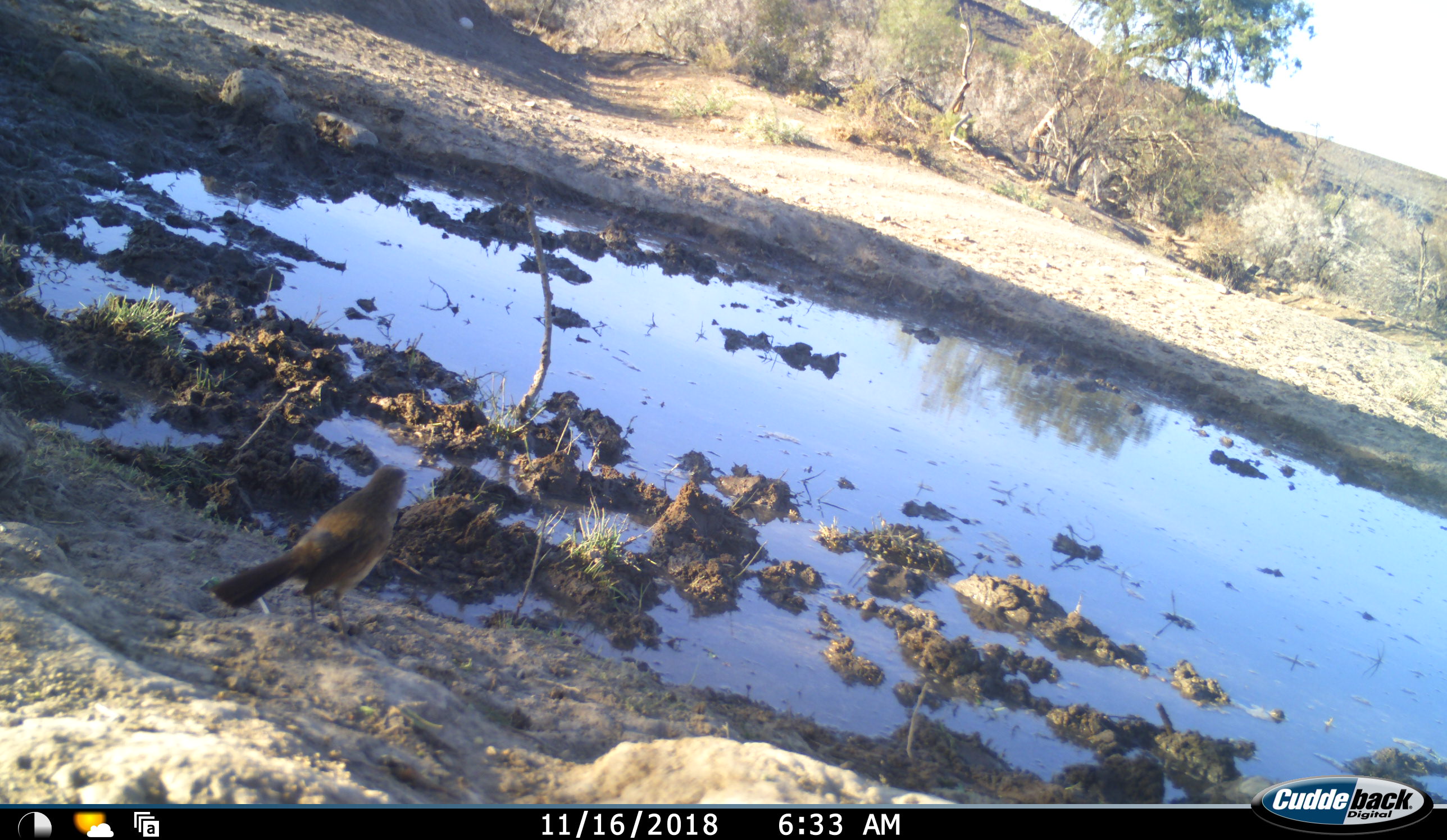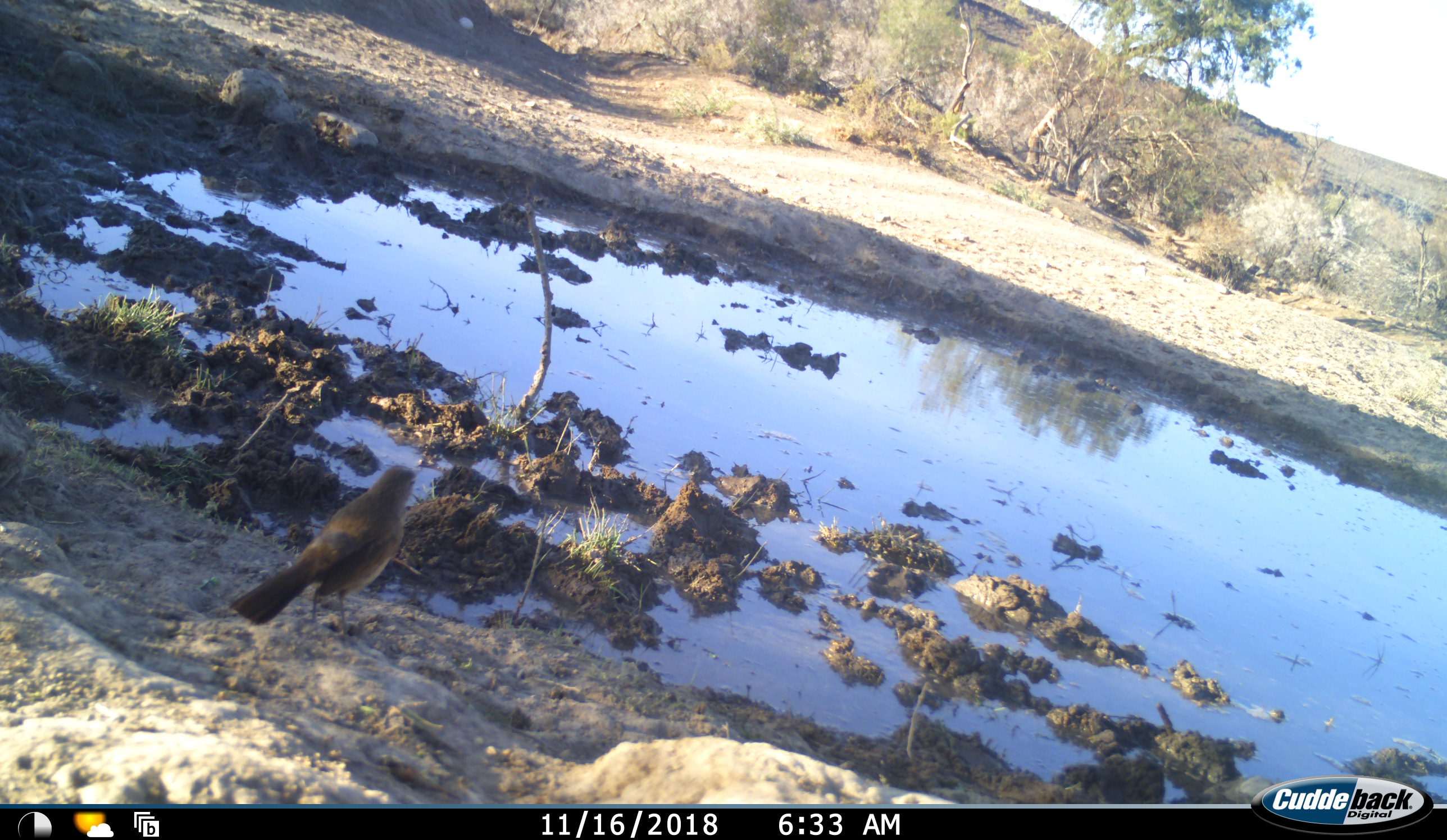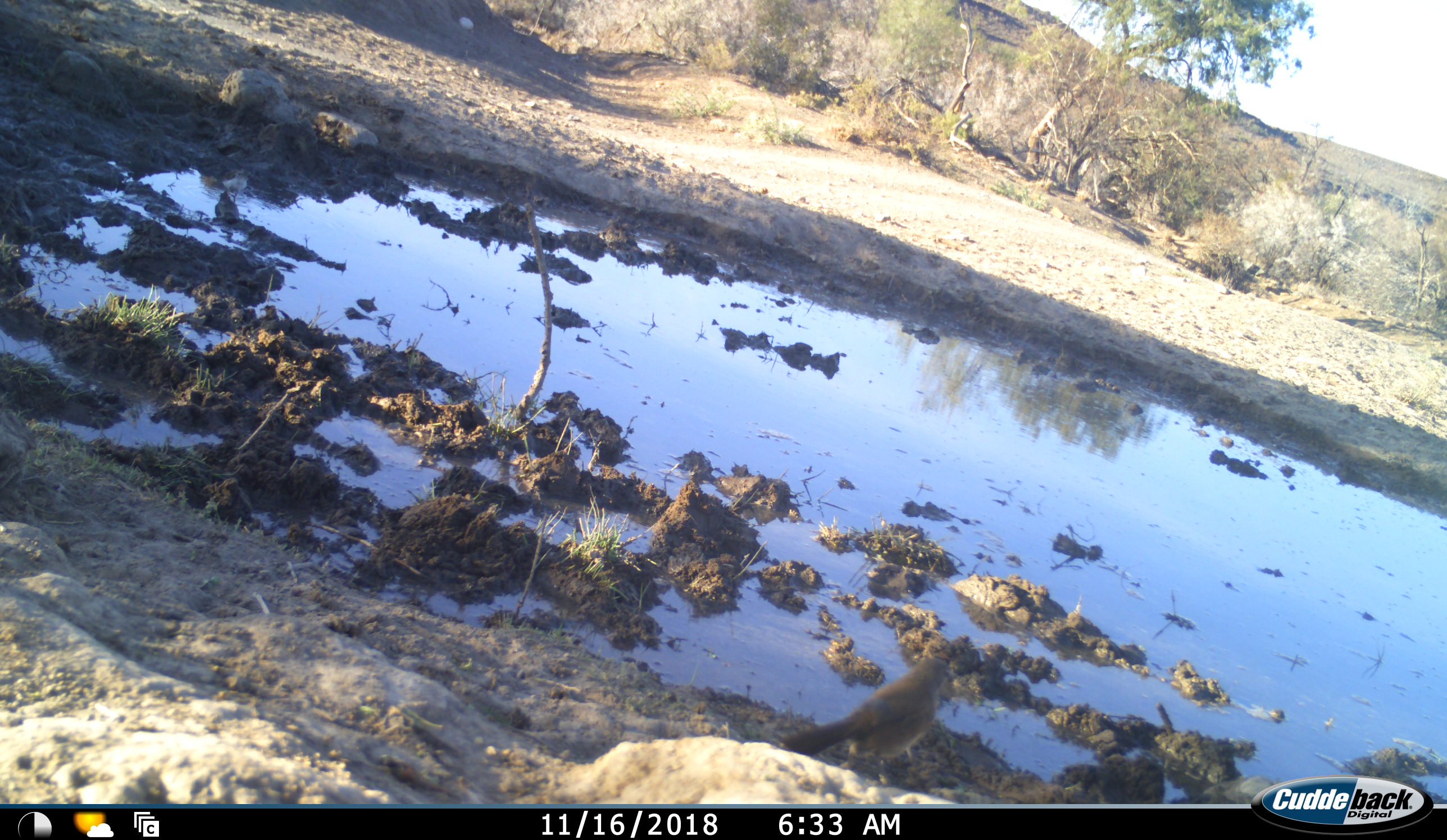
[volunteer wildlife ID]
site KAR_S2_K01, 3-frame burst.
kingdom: Animalia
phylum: Chordata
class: Aves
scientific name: Aves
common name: bird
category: birdother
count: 2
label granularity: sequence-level